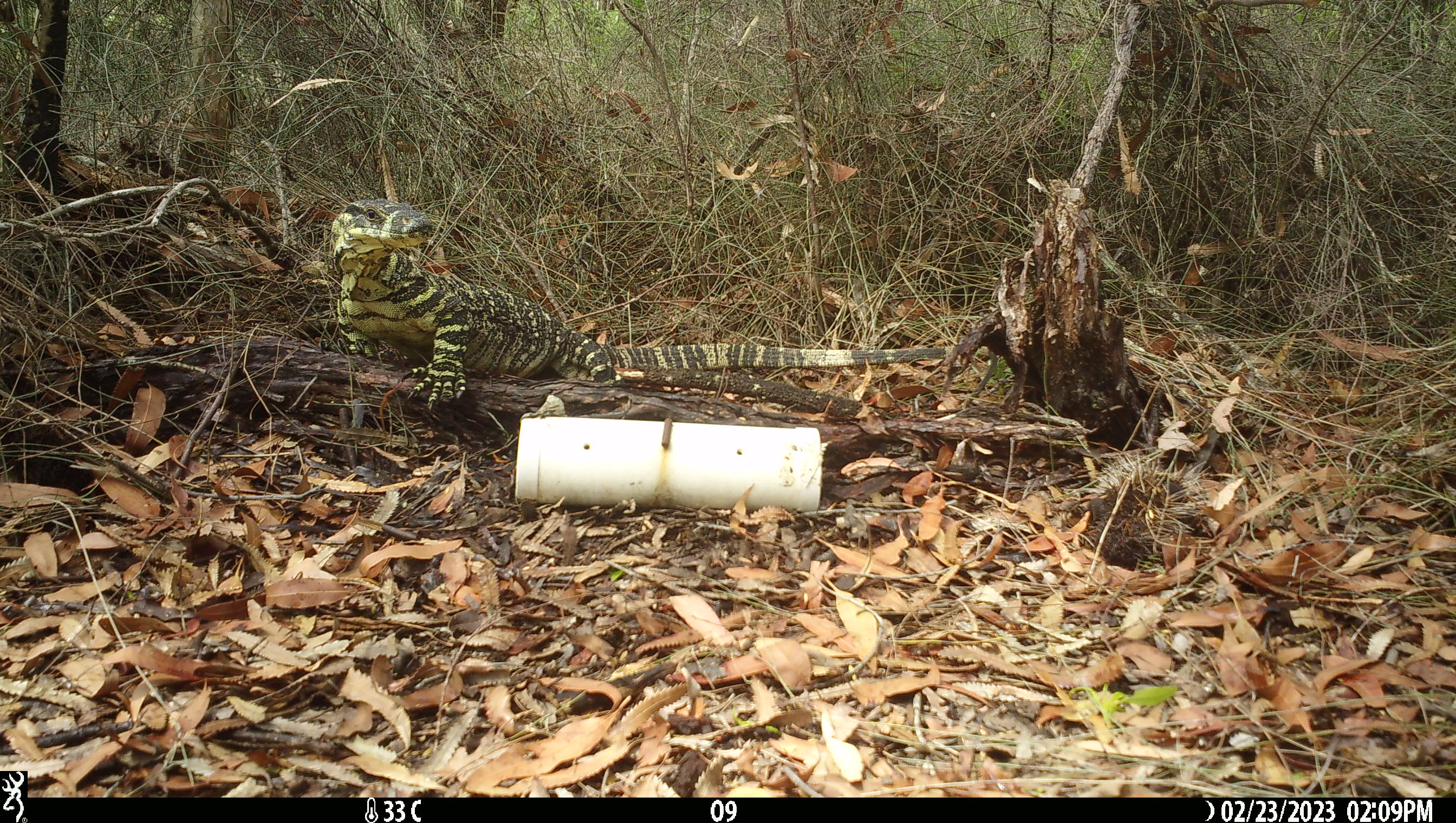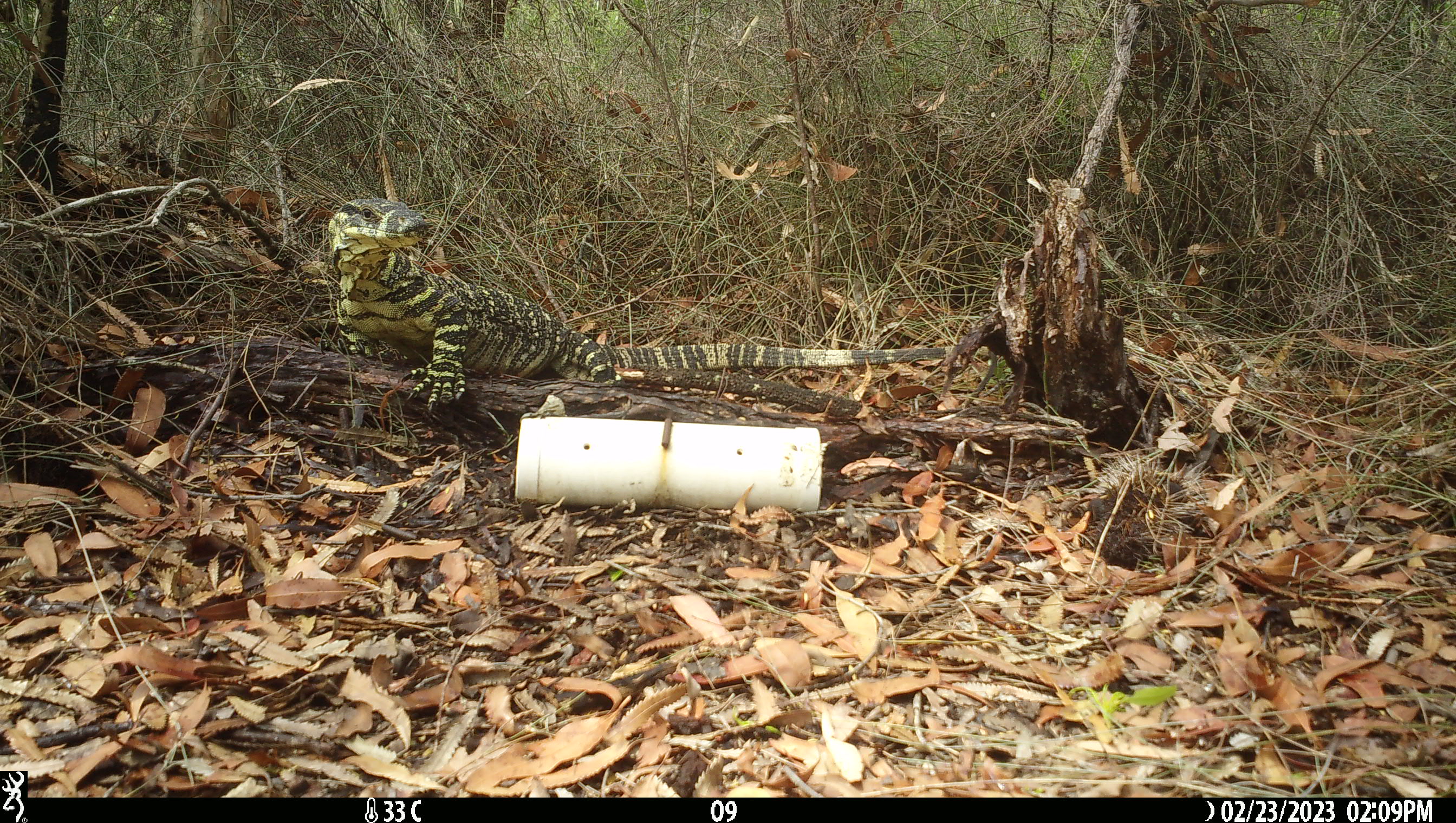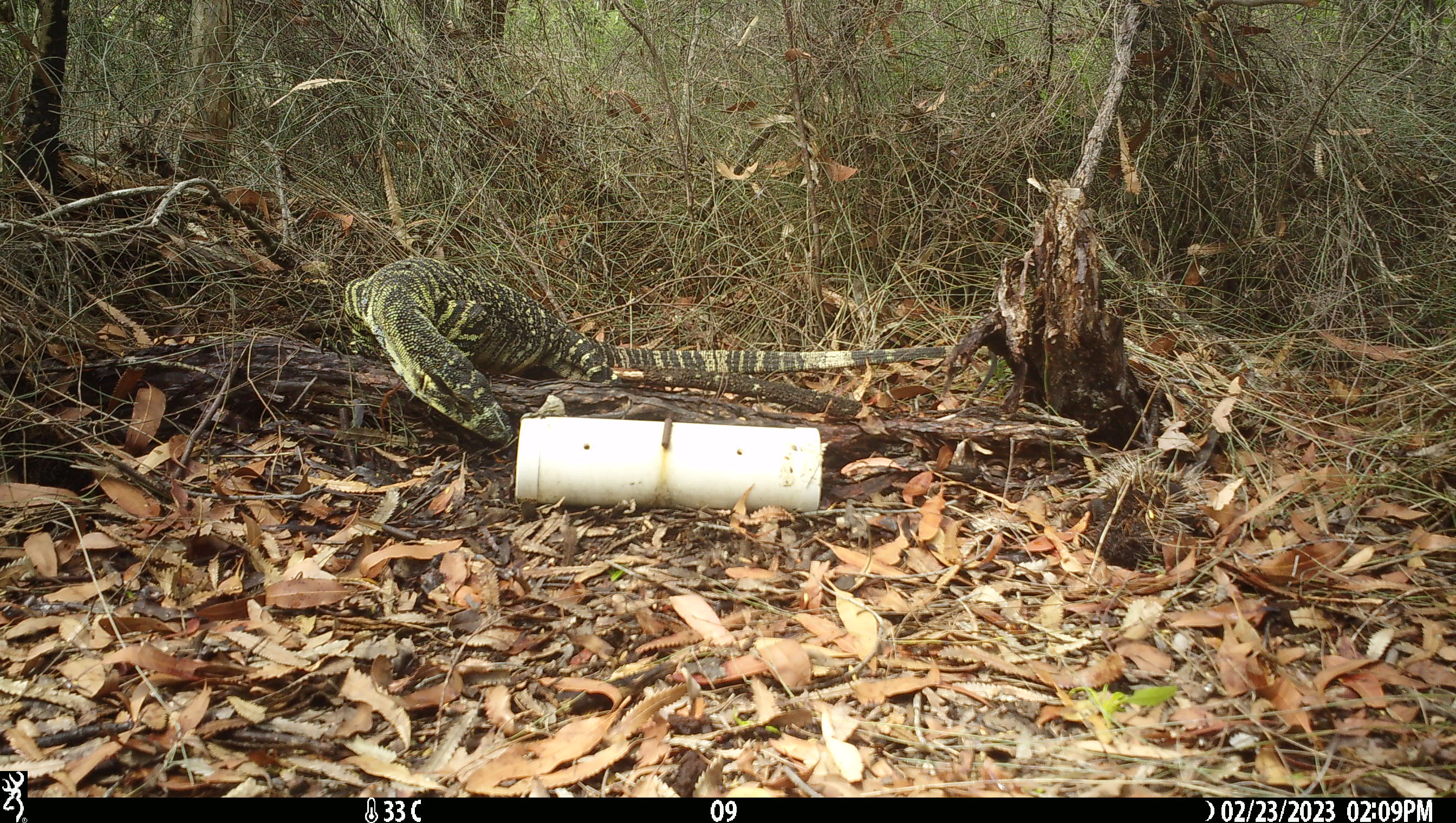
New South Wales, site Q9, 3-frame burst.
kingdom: Animalia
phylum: Chordata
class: Reptilia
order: Squamata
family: Varanidae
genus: Varanus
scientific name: Varanus varius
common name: lace monitor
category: goanna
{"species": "goanna (lace monitor) (Varanus varius)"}